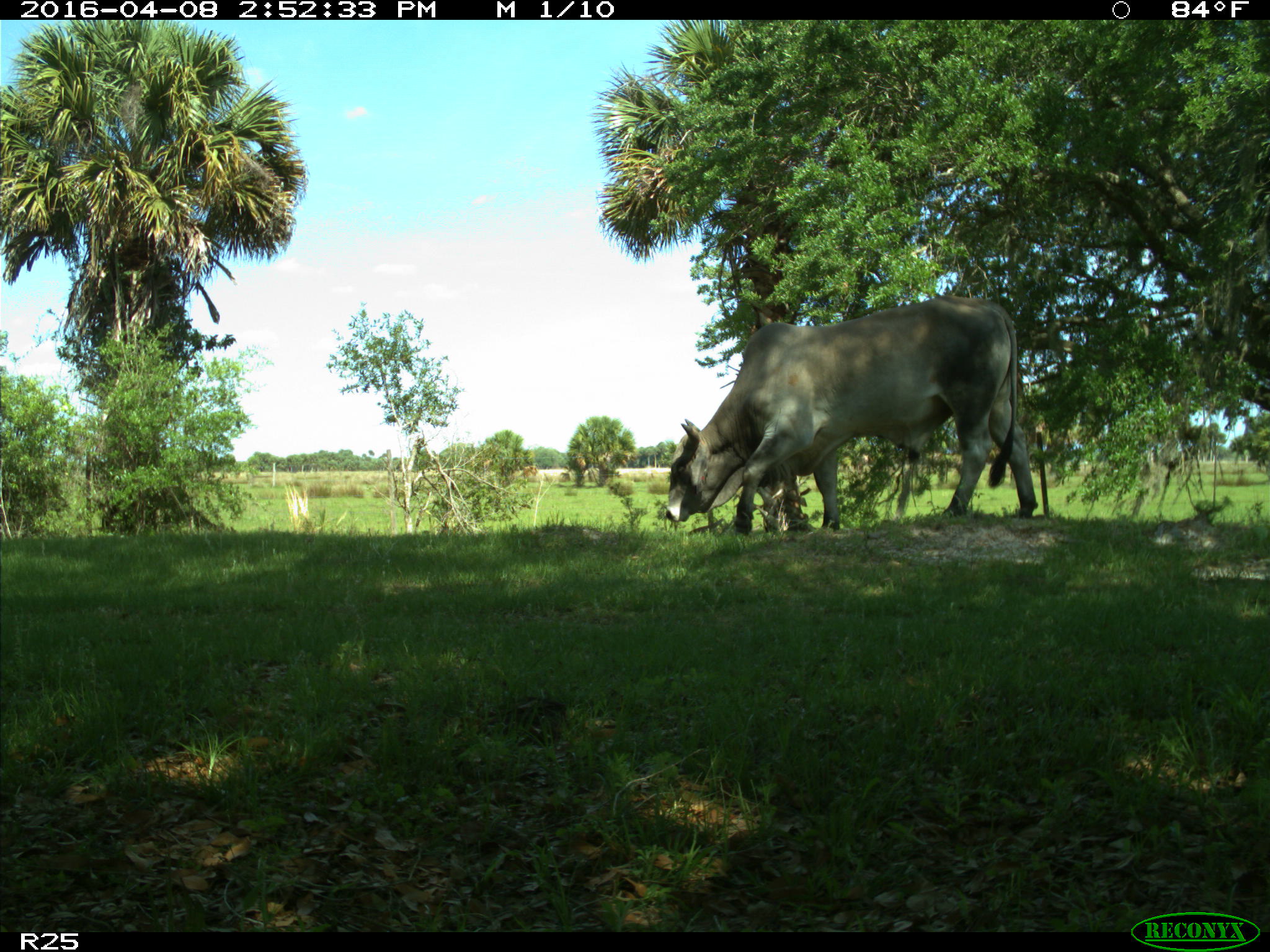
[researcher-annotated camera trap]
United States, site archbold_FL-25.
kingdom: Animalia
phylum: Chordata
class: Mammalia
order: Artiodactyla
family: Bovidae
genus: Bos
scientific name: Bos taurus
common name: domestic cow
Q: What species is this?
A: Bos taurus (domestic cow).